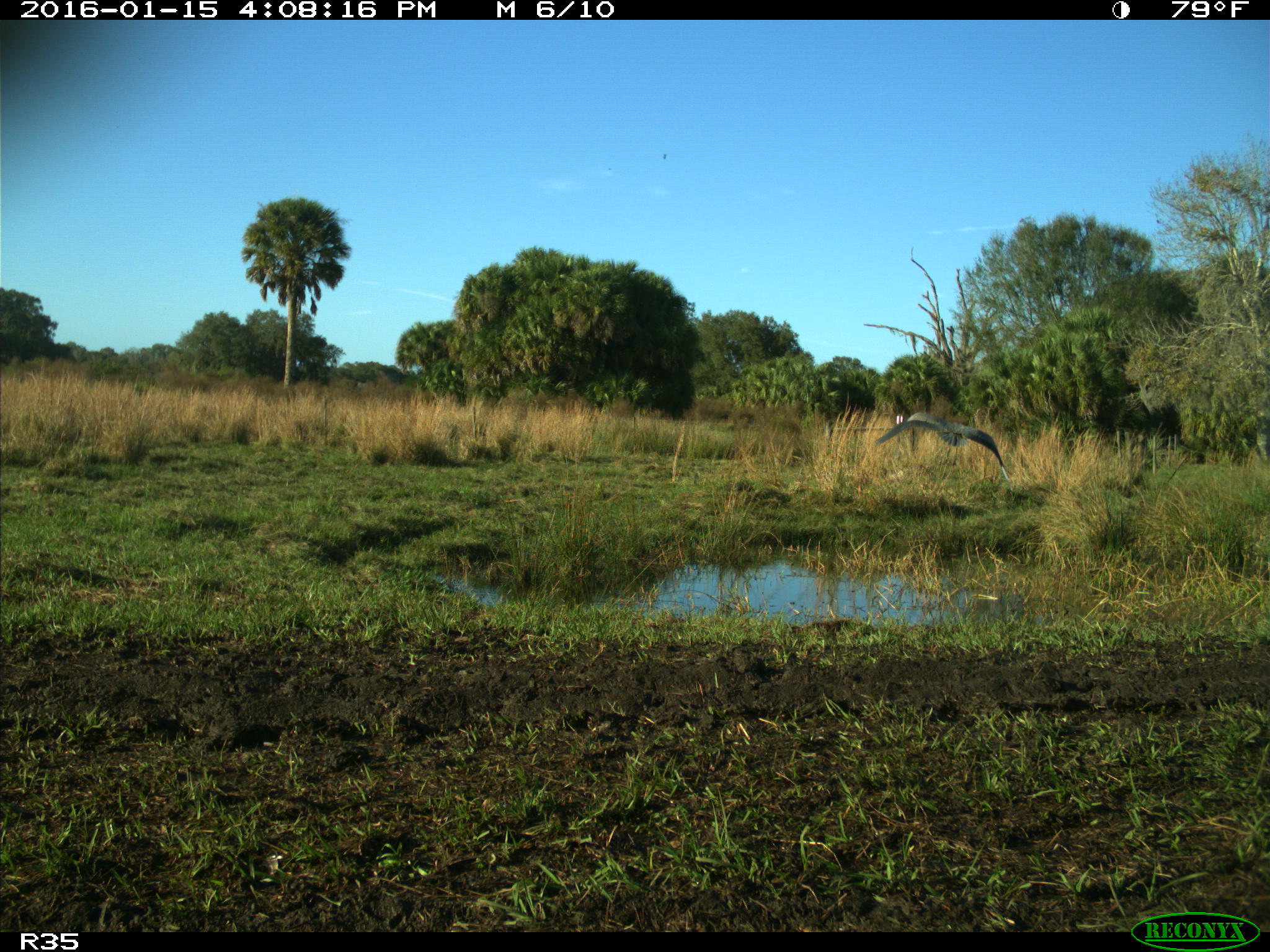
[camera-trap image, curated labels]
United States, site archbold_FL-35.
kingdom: Animalia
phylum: Chordata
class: Aves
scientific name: Aves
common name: birds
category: unidentified bird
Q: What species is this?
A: Unidentified bird (birds) (Aves).